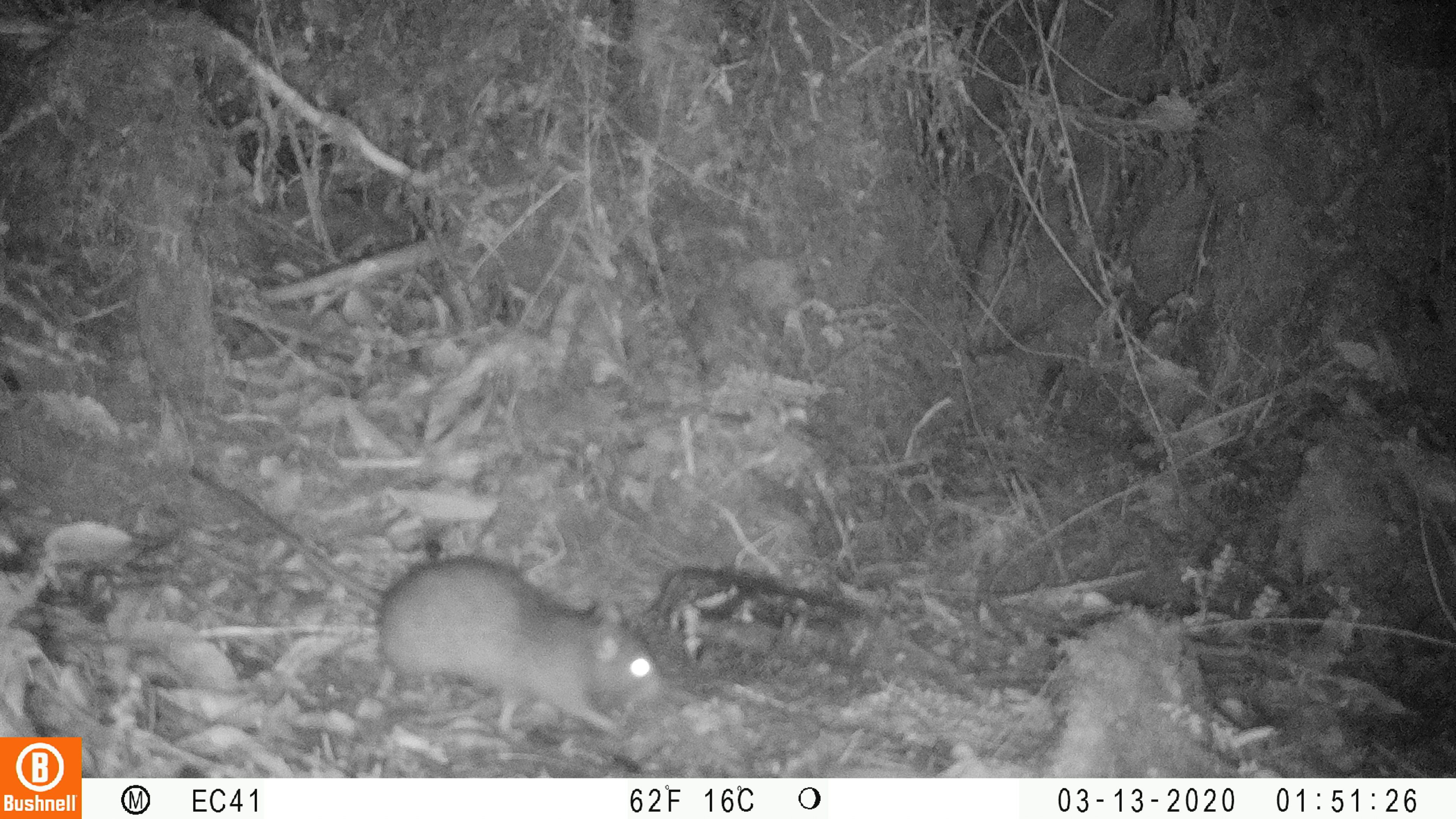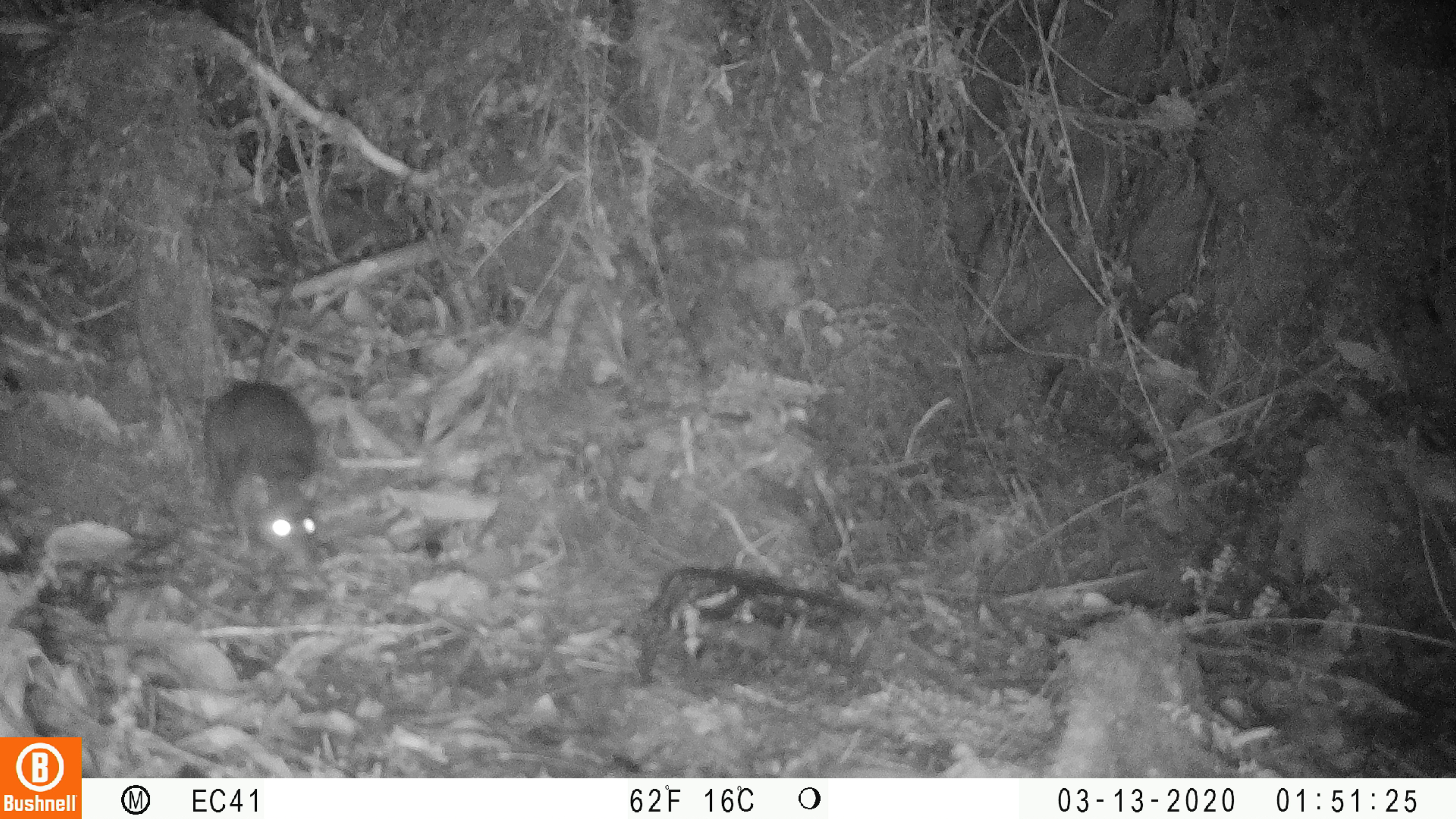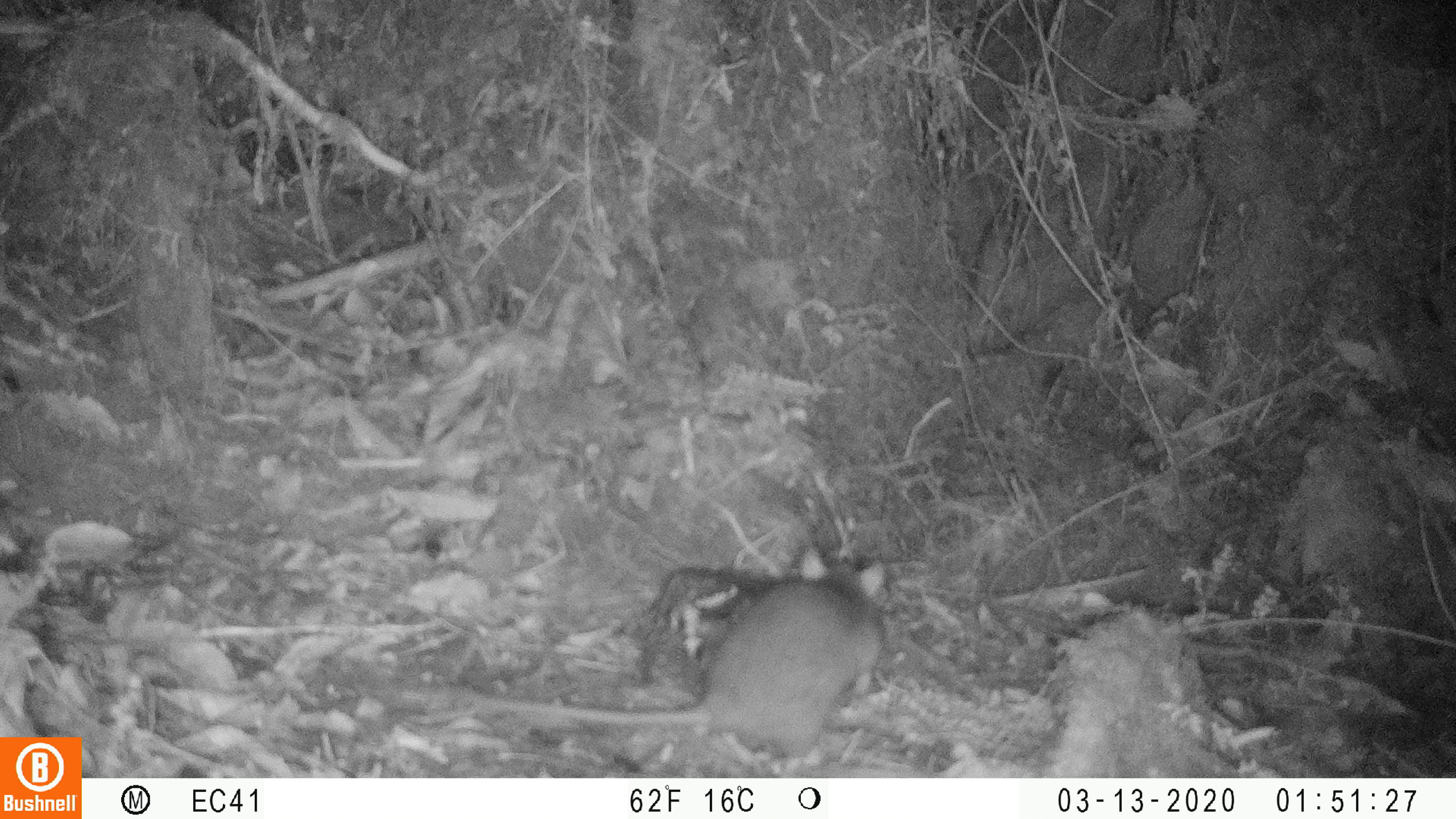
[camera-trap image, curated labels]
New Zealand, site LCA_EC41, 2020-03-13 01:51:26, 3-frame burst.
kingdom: Animalia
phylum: Chordata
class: Mammalia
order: Rodentia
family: Muridae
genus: Rattus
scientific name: Rattus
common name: rat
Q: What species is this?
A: Rat (Rattus).